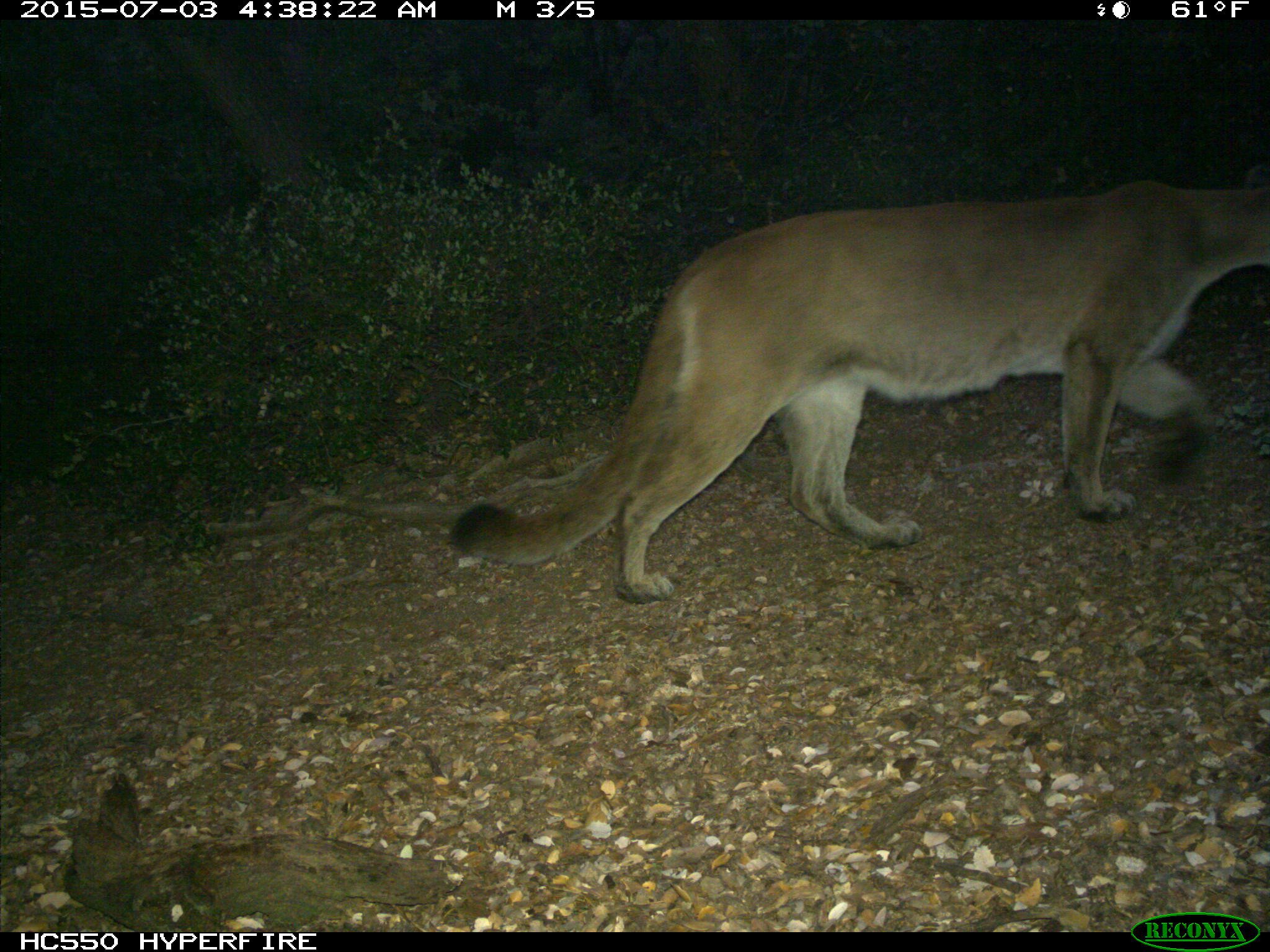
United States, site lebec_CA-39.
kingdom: Animalia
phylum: Chordata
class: Mammalia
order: Carnivora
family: Felidae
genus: Puma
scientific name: Puma concolor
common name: mountain lion